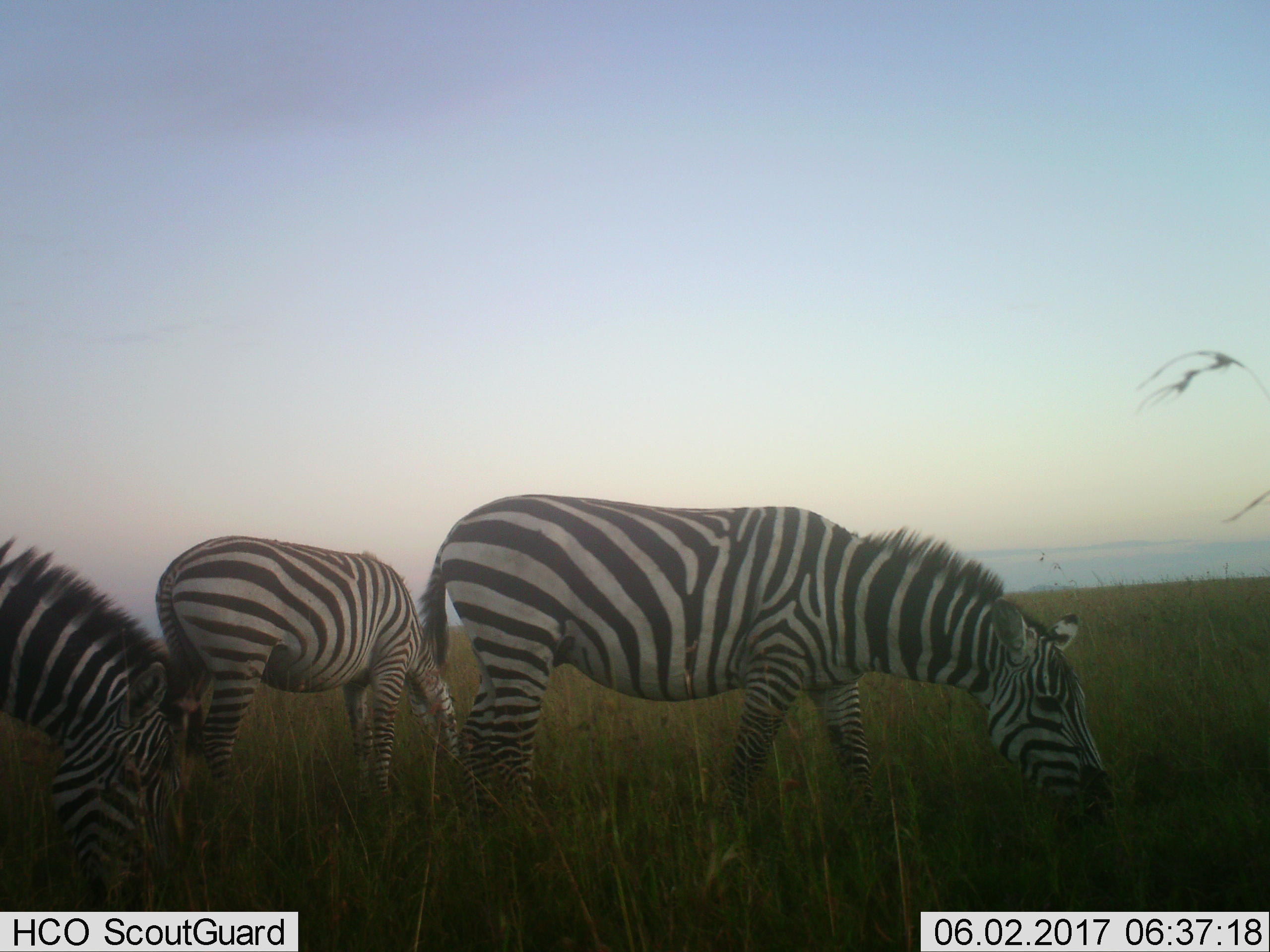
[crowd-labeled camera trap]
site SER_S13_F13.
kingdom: Animalia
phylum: Chordata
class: Mammalia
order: Perissodactyla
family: Equidae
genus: Equus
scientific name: Equus quagga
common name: plains zebra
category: zebraplains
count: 3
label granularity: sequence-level